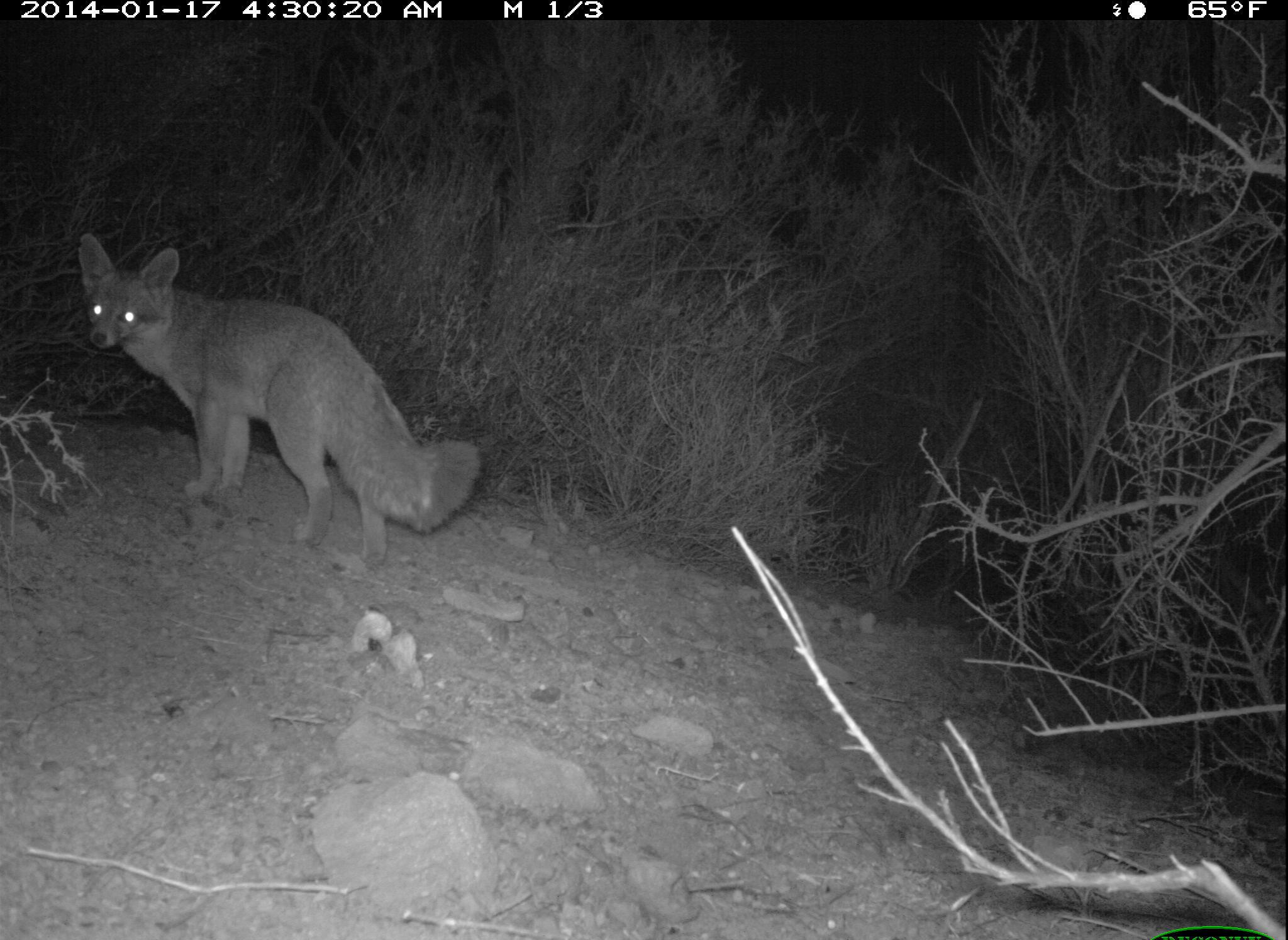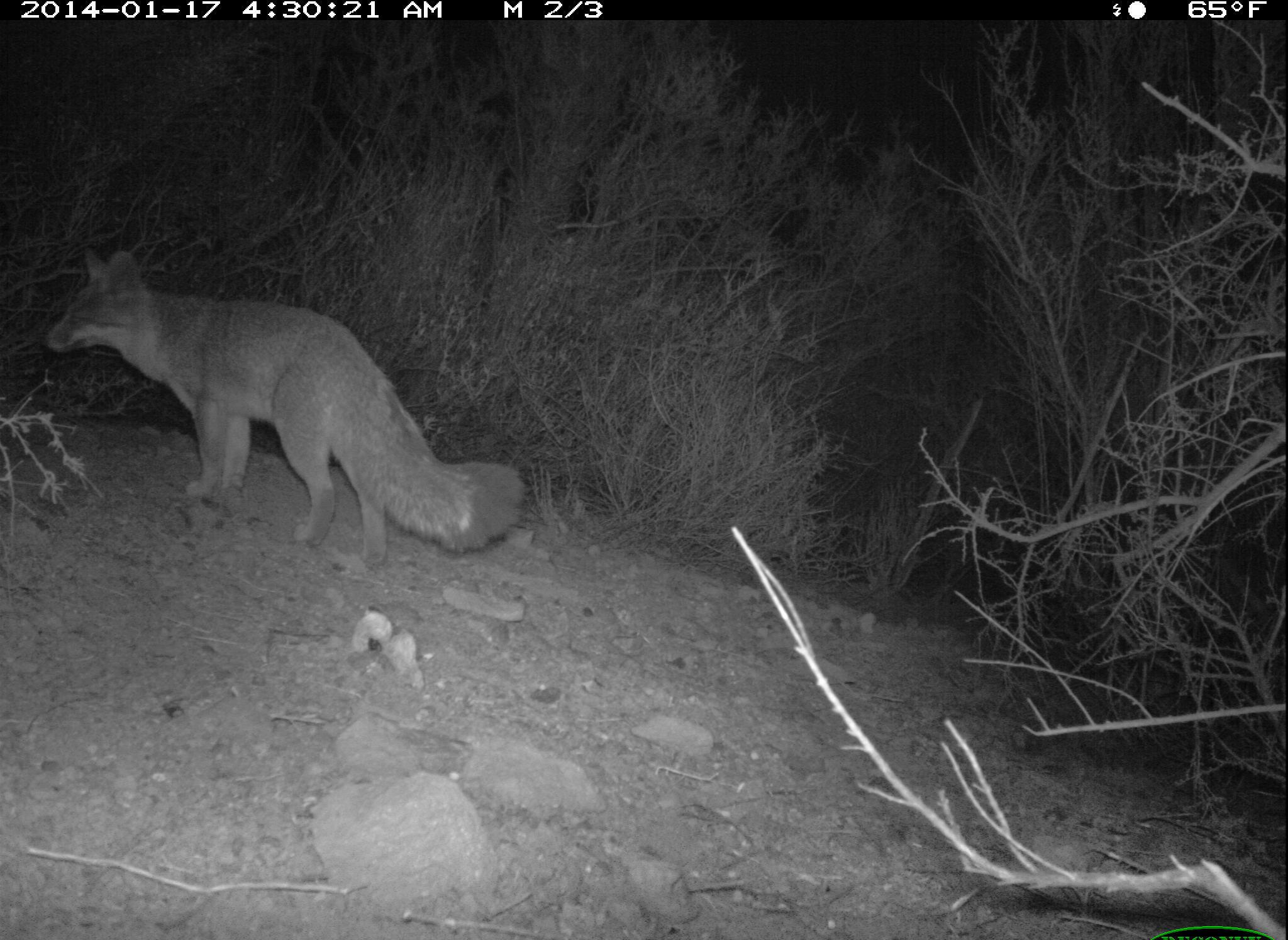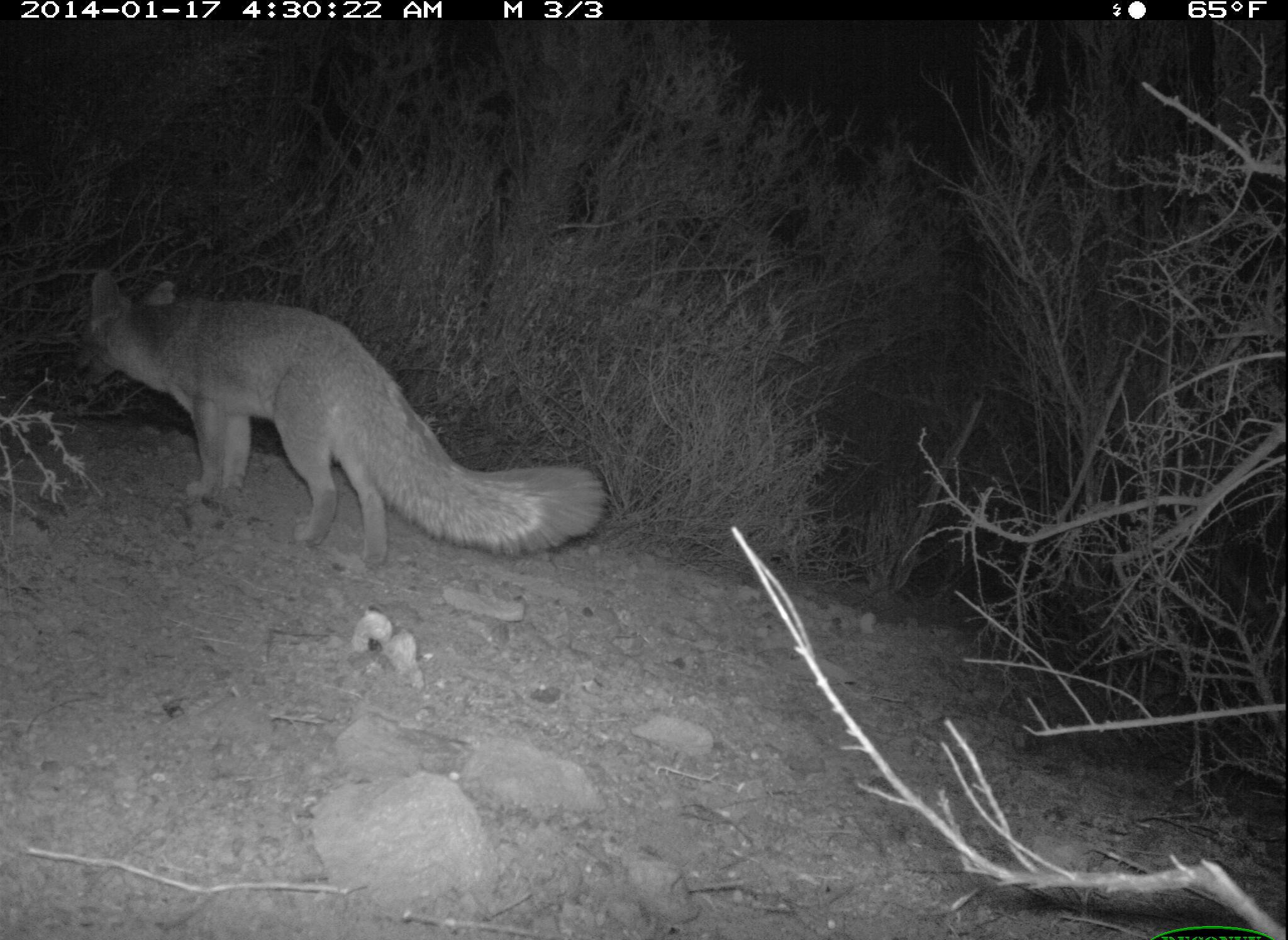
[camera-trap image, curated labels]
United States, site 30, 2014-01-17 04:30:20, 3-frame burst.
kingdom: Animalia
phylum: Chordata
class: Mammalia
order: Carnivora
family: Canidae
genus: Urocyon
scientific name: Urocyon cinereoargenteus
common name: gray fox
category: fox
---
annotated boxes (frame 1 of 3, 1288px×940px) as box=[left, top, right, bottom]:
fox: box=[77, 232, 482, 564]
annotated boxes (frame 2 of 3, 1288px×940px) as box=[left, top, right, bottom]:
fox: box=[42, 247, 528, 569]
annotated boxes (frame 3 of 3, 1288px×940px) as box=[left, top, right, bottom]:
fox: box=[72, 267, 606, 574]